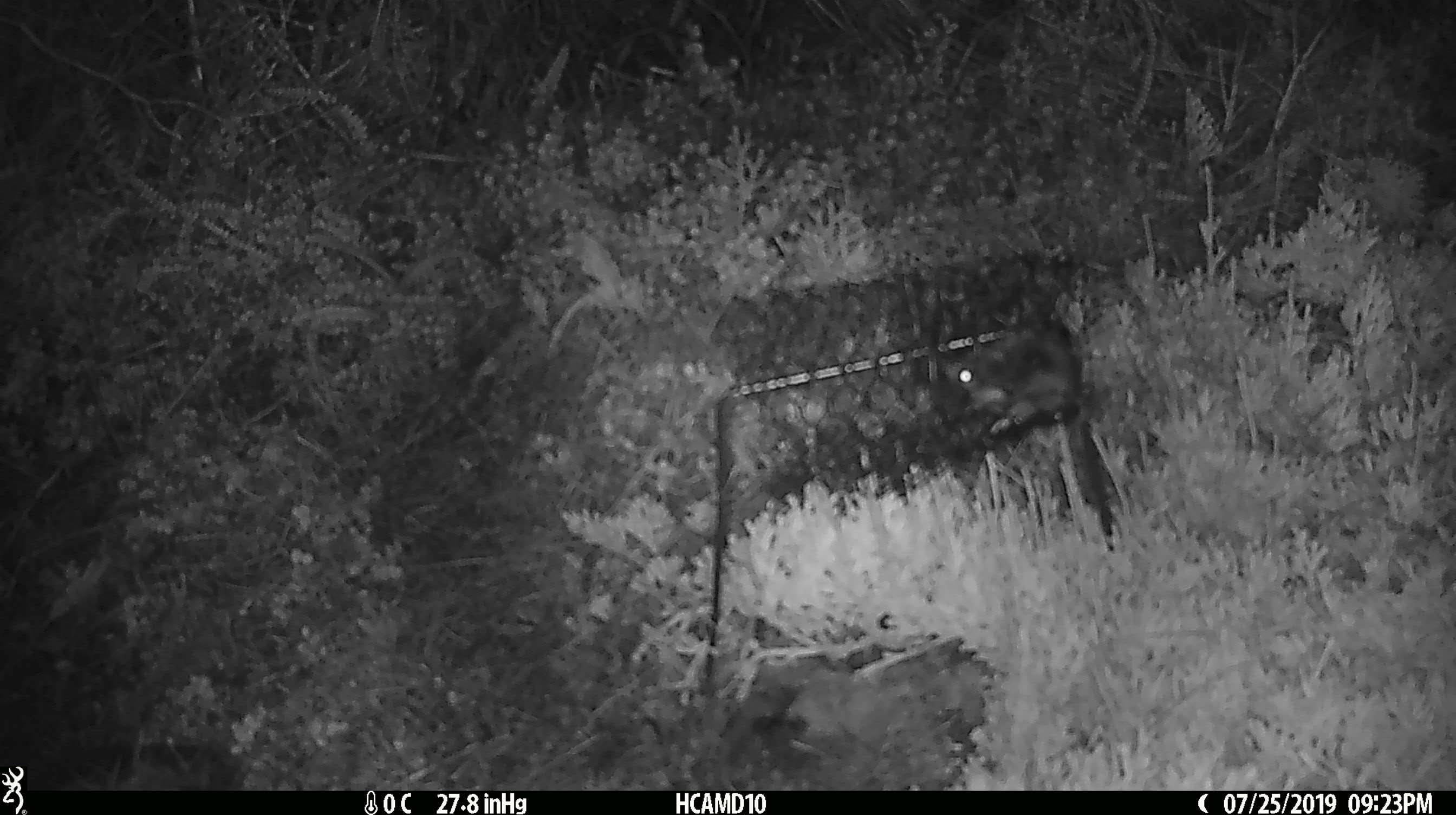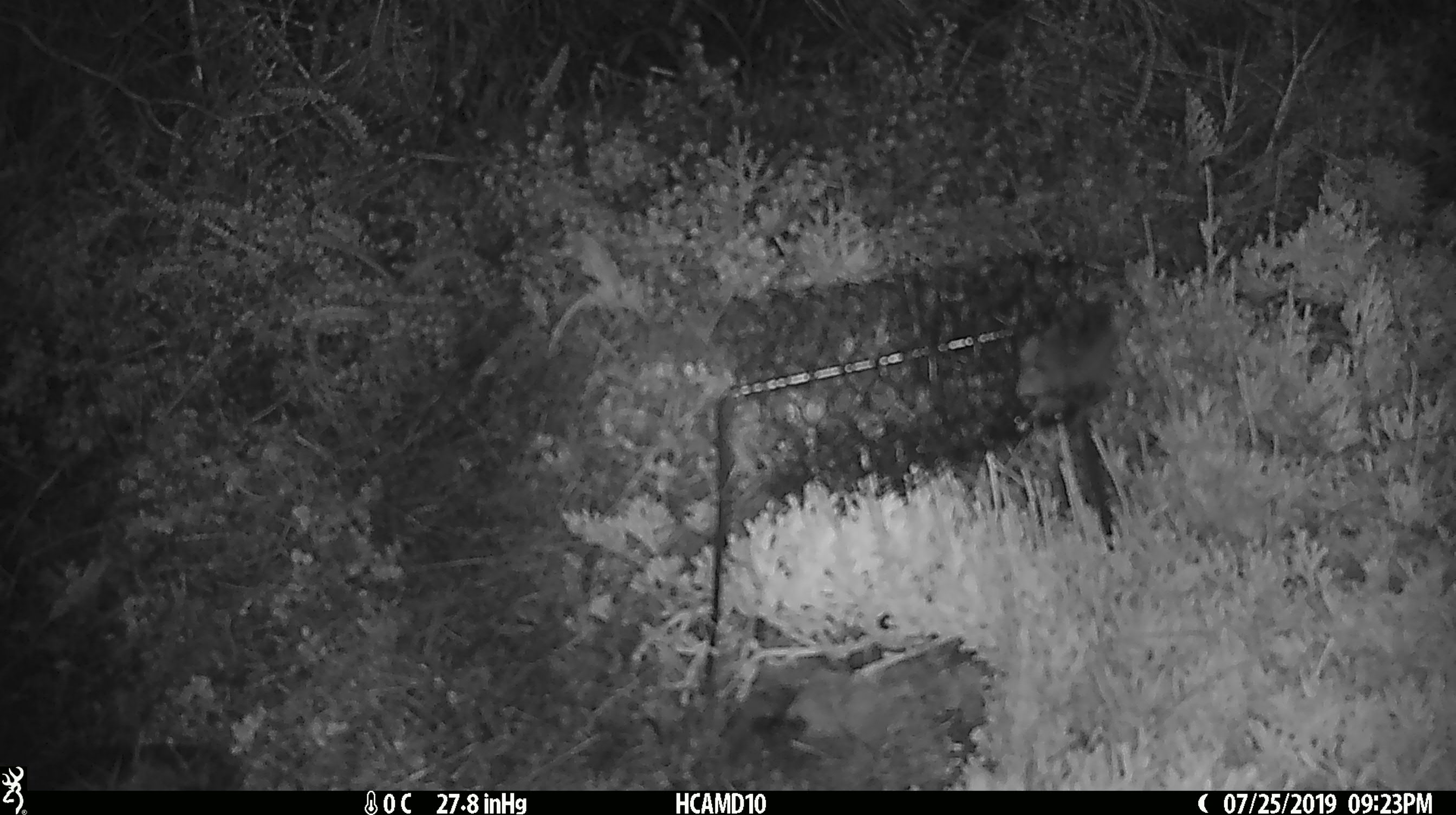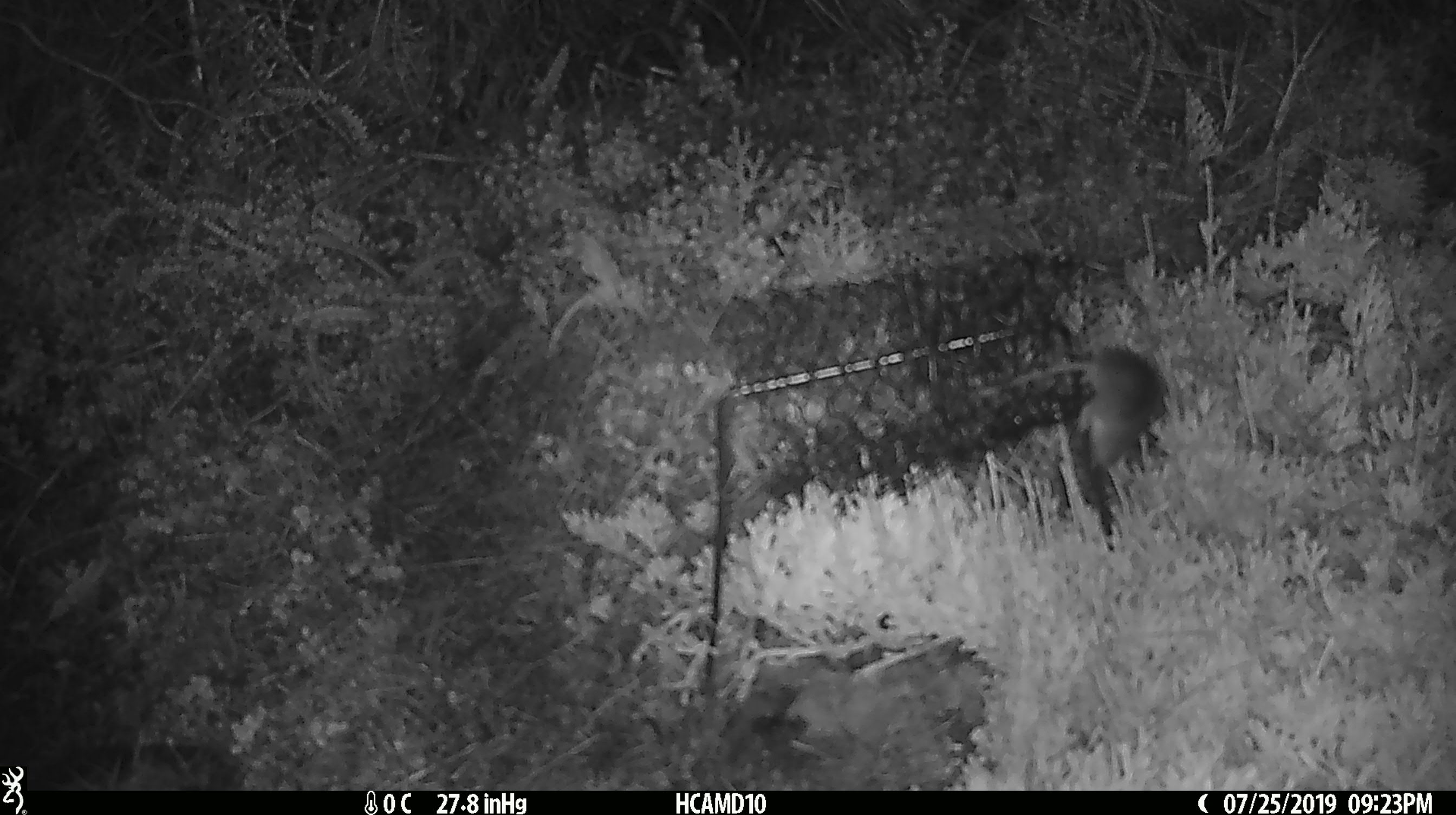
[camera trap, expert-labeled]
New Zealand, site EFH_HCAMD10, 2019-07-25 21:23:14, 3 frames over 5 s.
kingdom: Animalia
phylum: Chordata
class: Mammalia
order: Rodentia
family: Muridae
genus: Mus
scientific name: Mus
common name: mouse